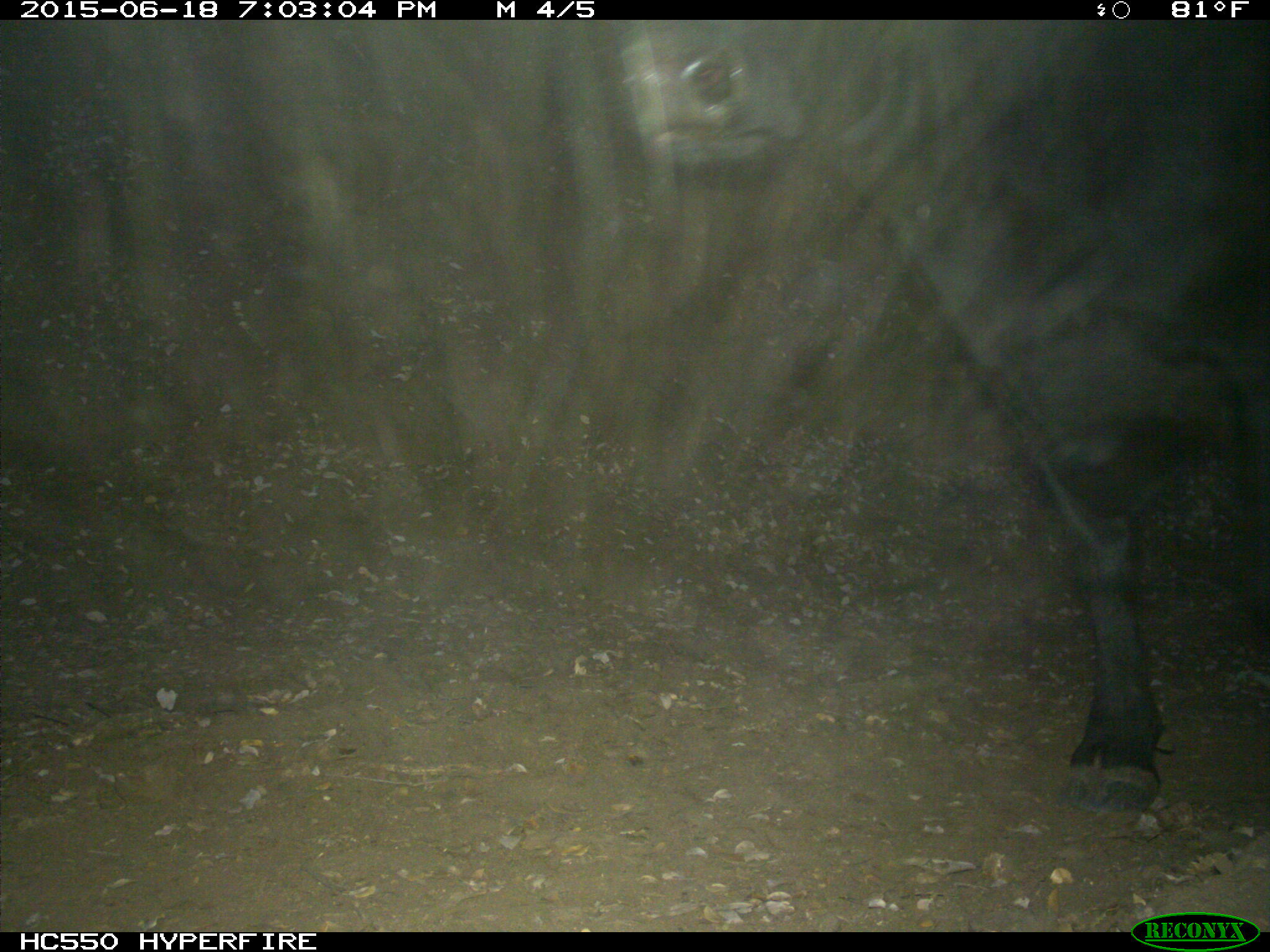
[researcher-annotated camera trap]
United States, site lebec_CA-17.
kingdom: Animalia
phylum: Chordata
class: Mammalia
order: Artiodactyla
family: Bovidae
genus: Bos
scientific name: Bos taurus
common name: domestic cow